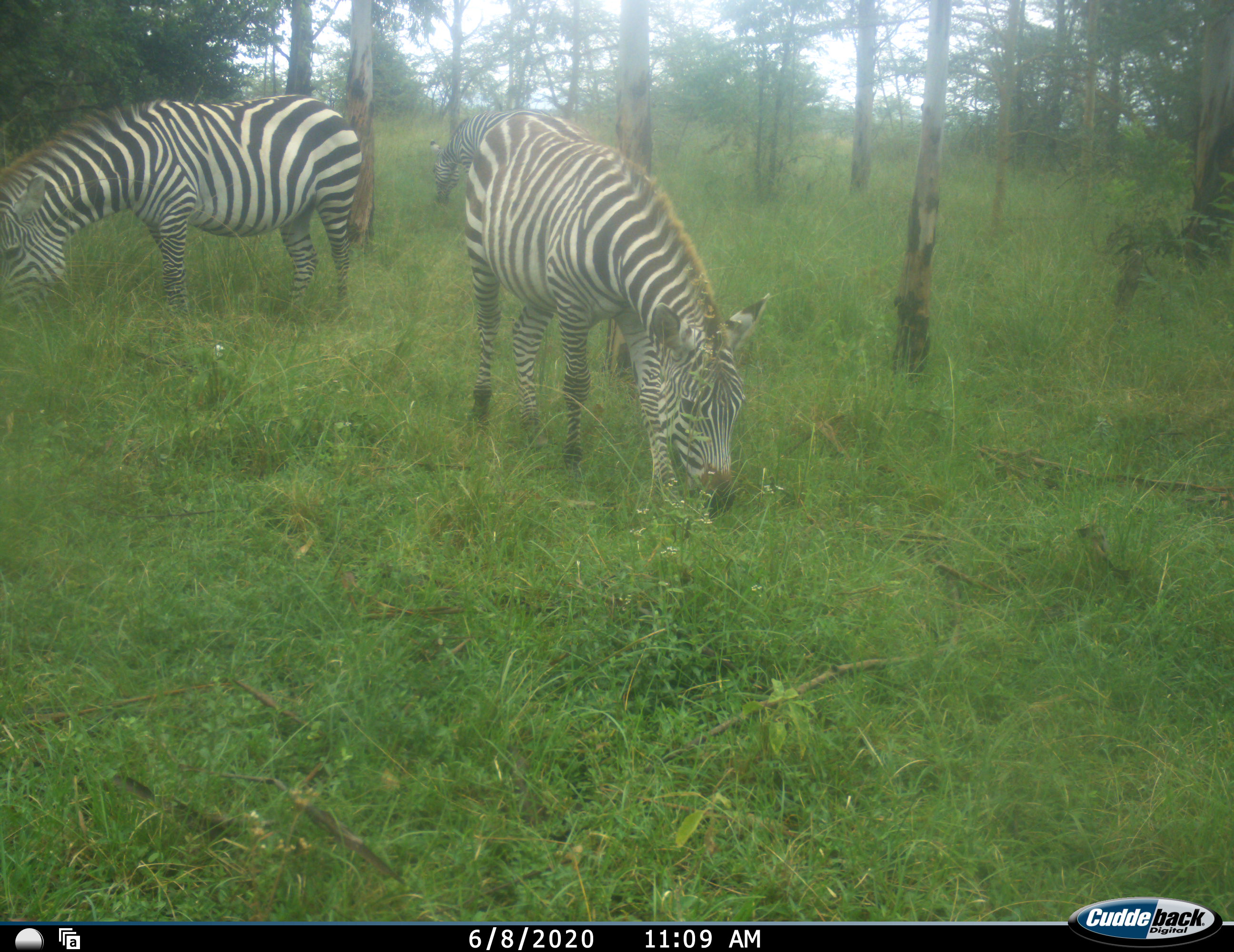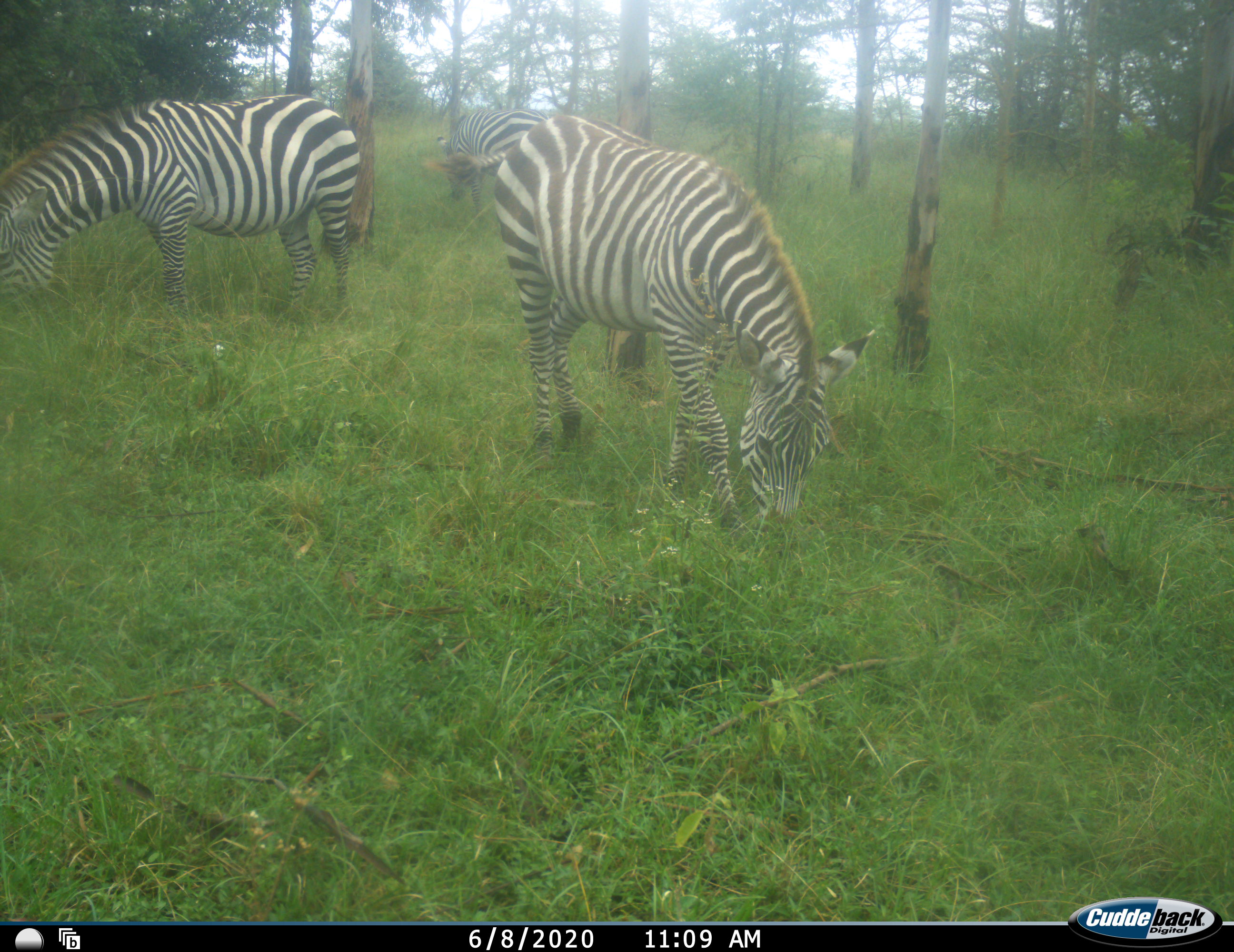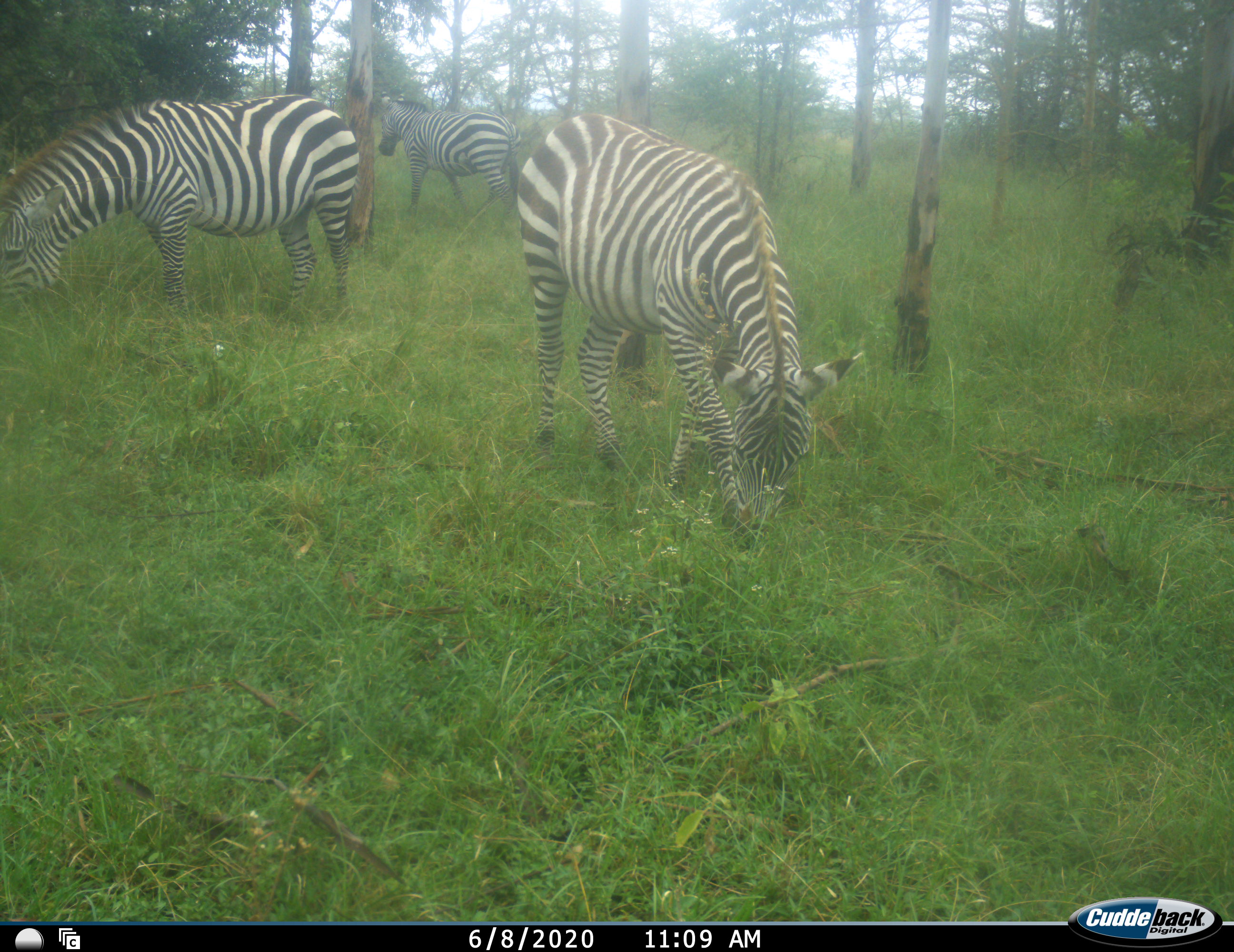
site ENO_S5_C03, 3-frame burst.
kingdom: Animalia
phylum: Chordata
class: Mammalia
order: Perissodactyla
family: Equidae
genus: Equus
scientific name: Equus quagga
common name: plains zebra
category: zebraplains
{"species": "zebraplains (plains zebra) (Equus quagga)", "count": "3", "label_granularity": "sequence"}